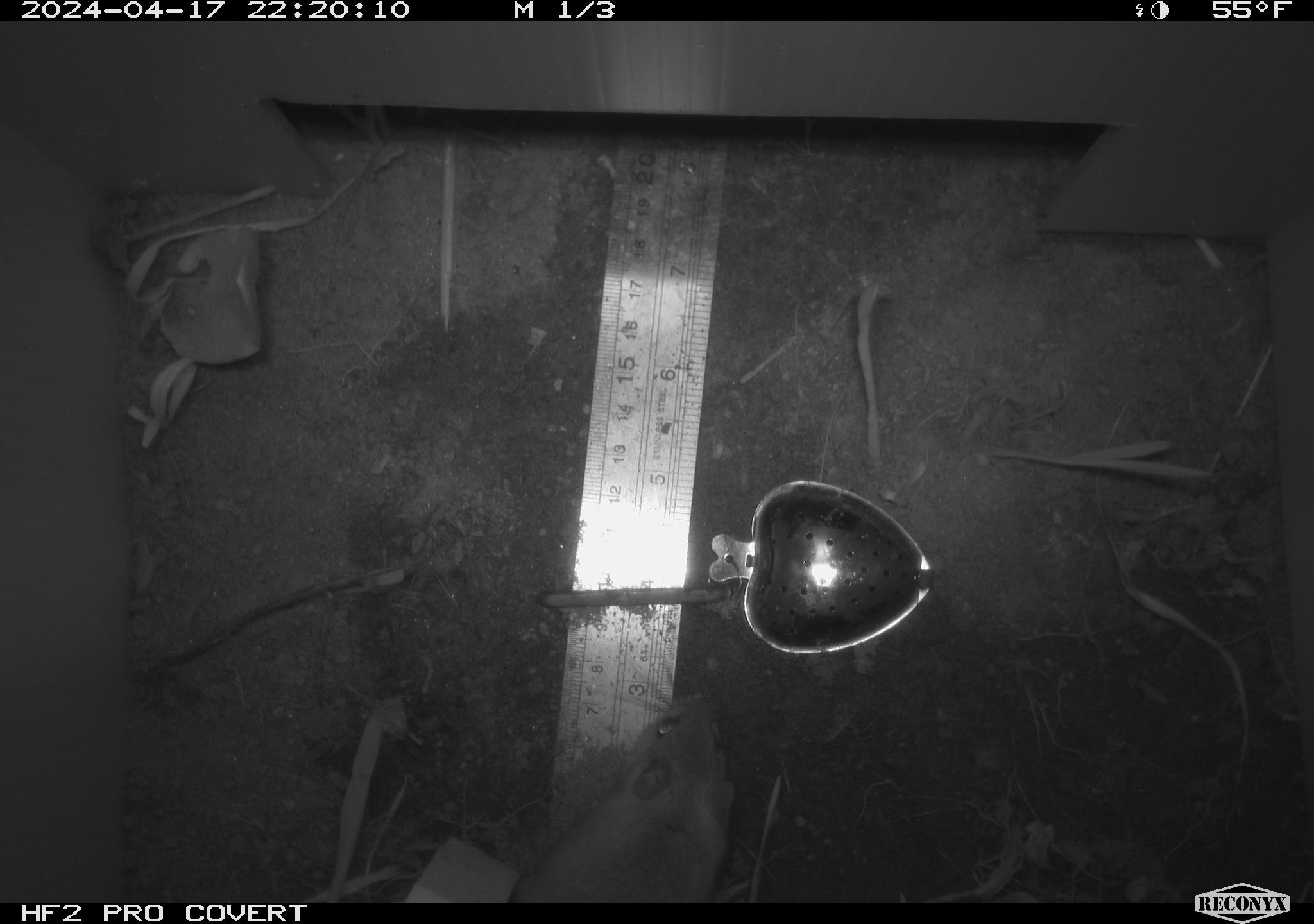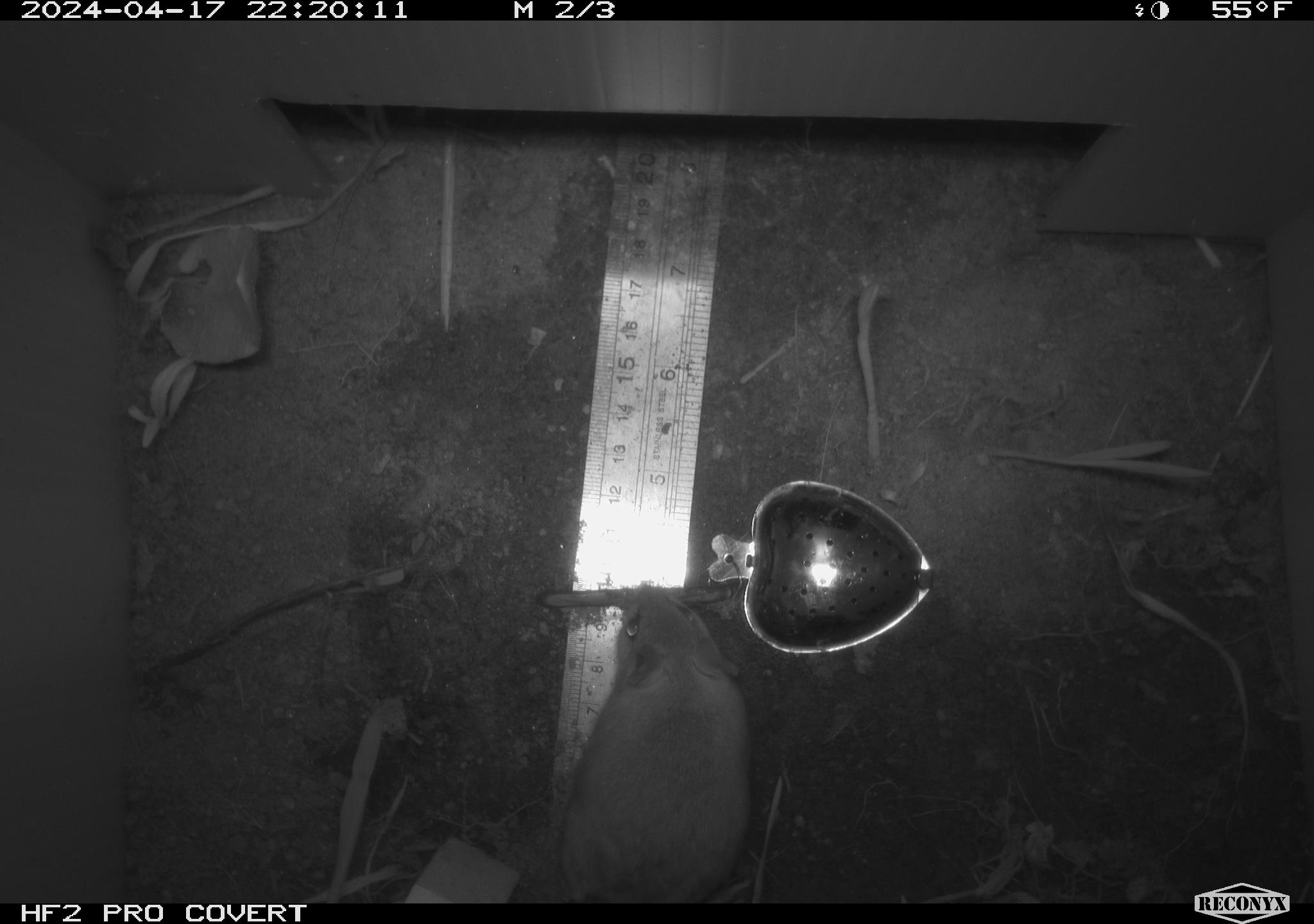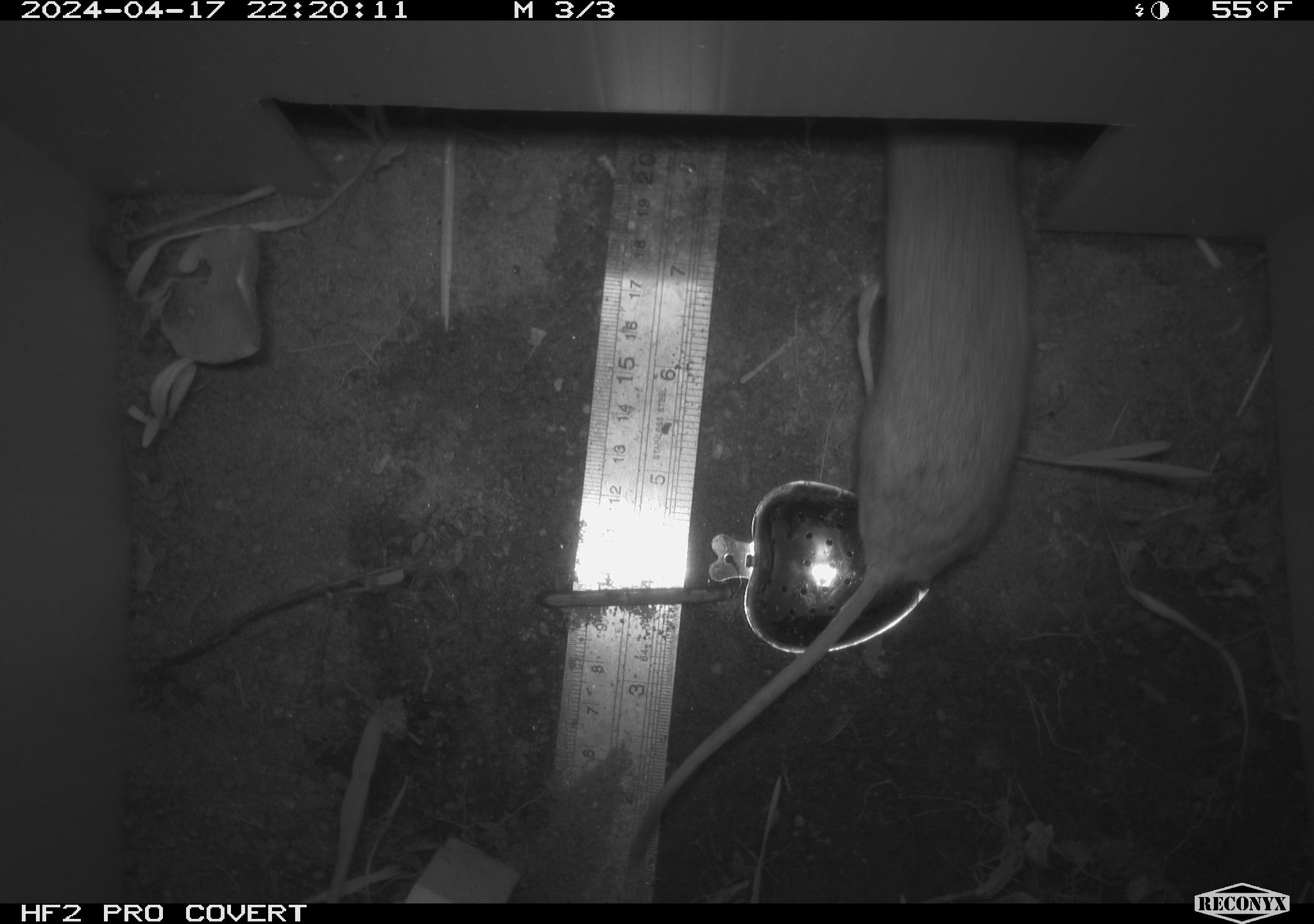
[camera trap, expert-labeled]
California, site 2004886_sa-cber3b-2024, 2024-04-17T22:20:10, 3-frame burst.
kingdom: Animalia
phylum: Chordata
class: Mammalia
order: Rodentia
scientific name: Rodentia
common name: mouse species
Mouse species (Rodentia).